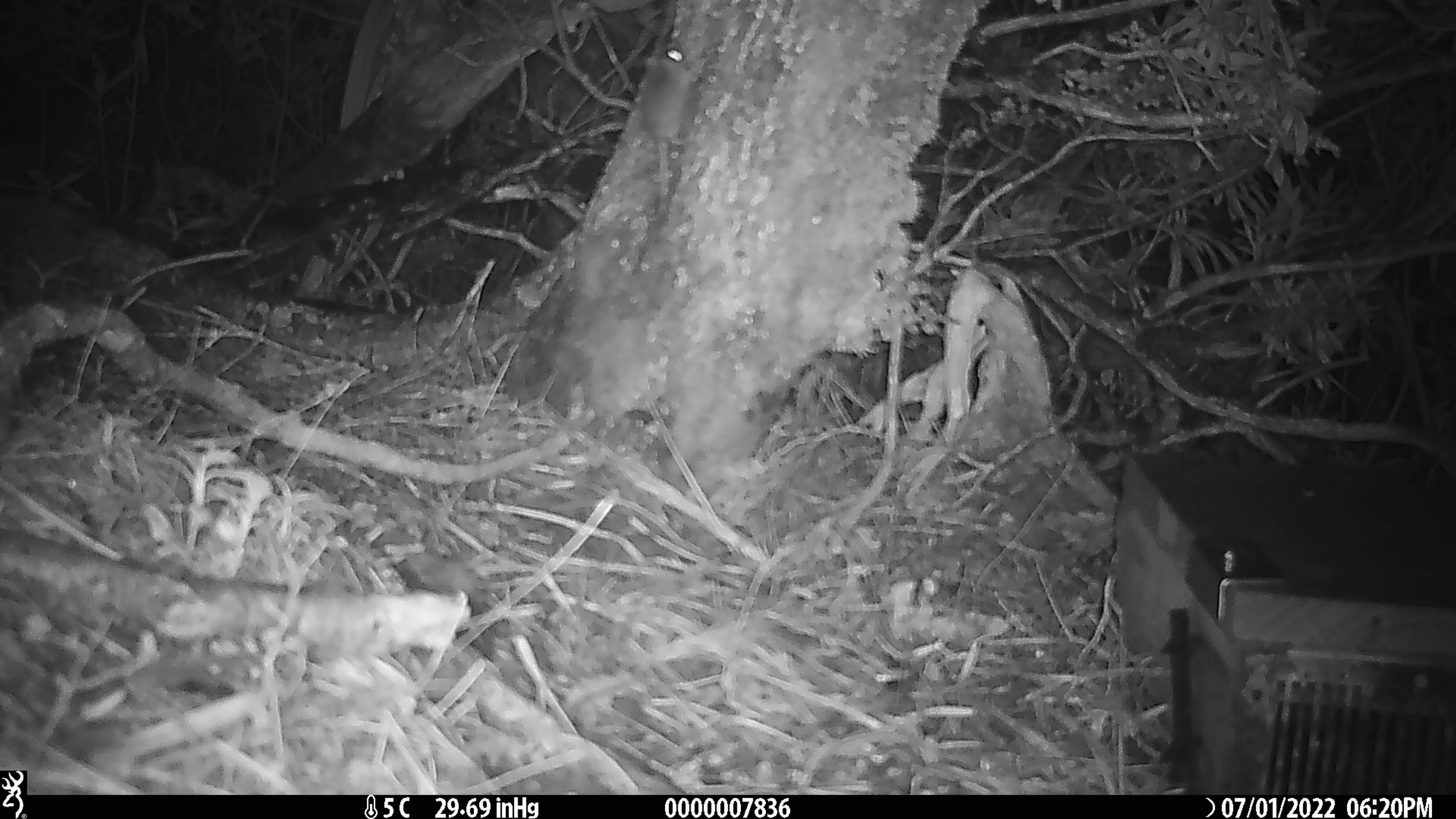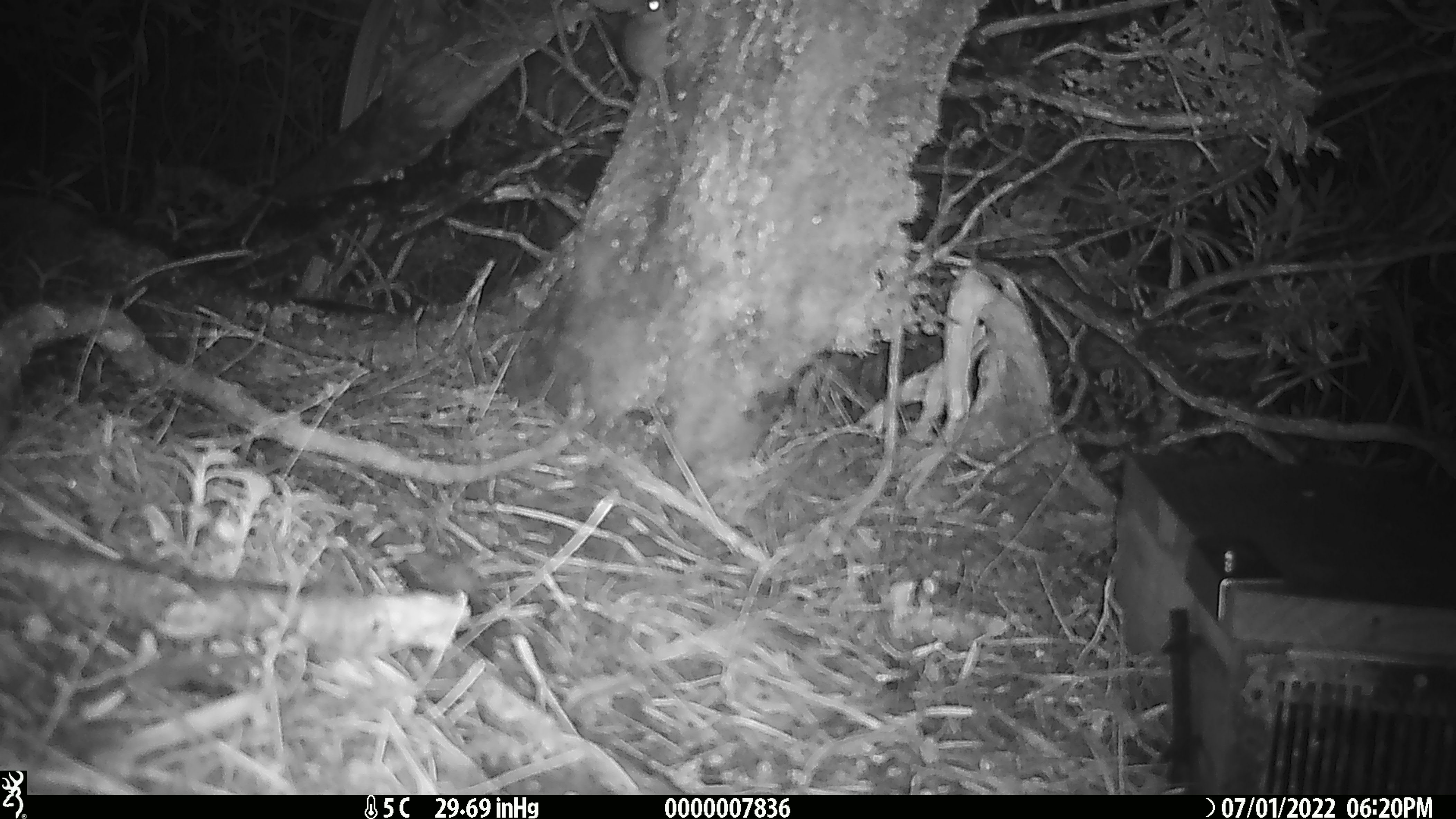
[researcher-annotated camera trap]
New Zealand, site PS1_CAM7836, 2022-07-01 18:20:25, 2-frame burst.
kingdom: Animalia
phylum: Chordata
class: Mammalia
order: Rodentia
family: Muridae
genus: Mus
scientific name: Mus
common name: mouse